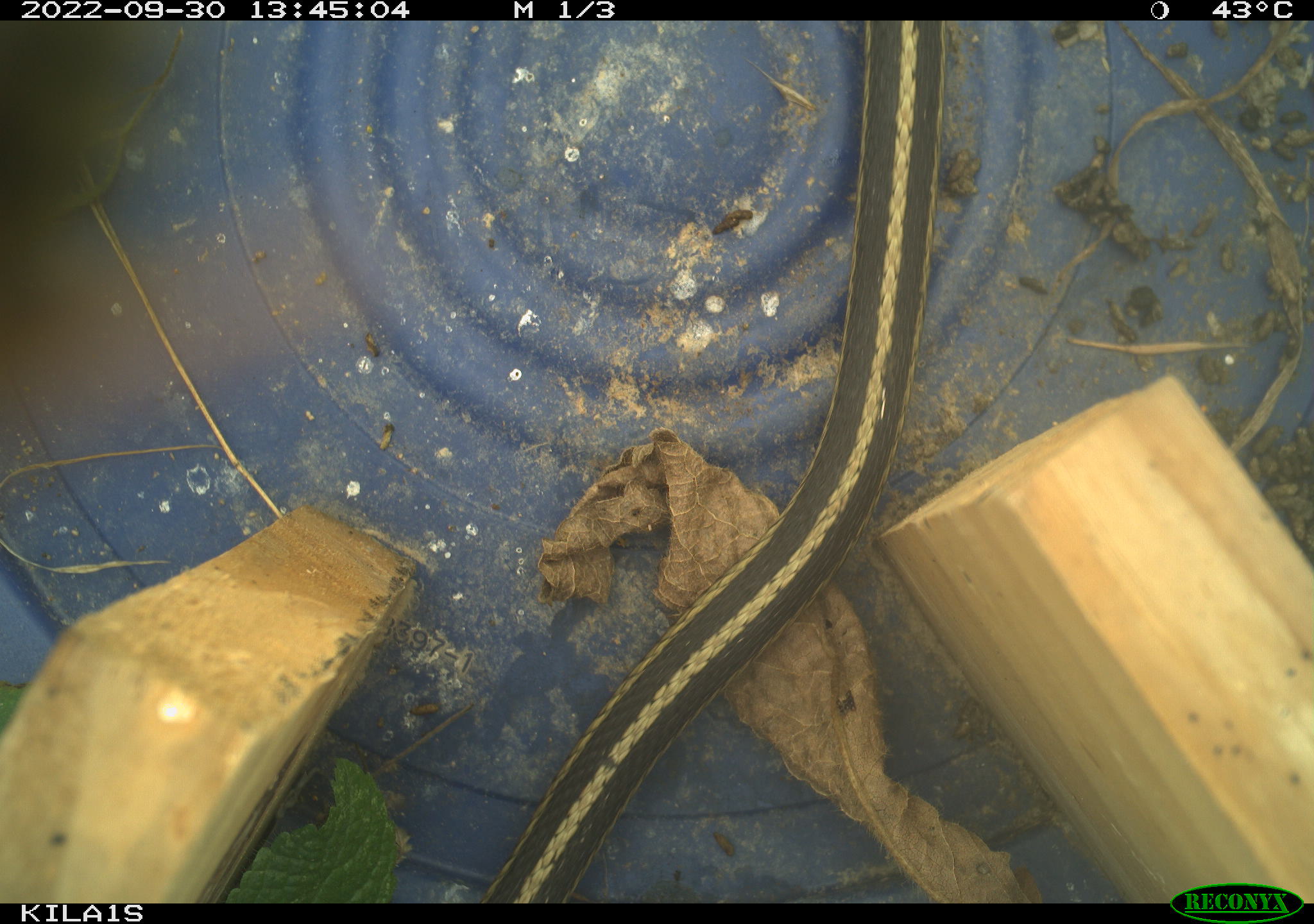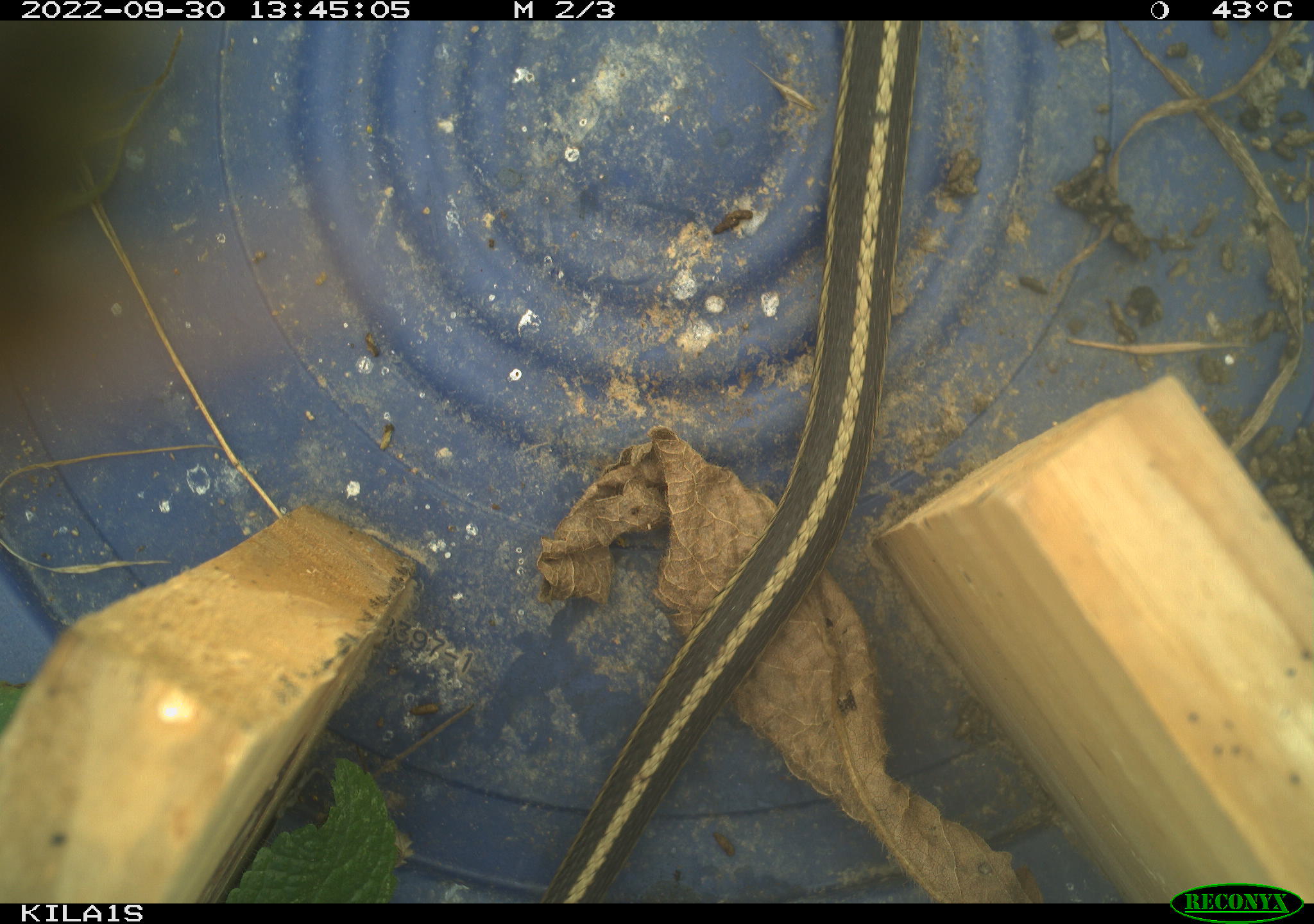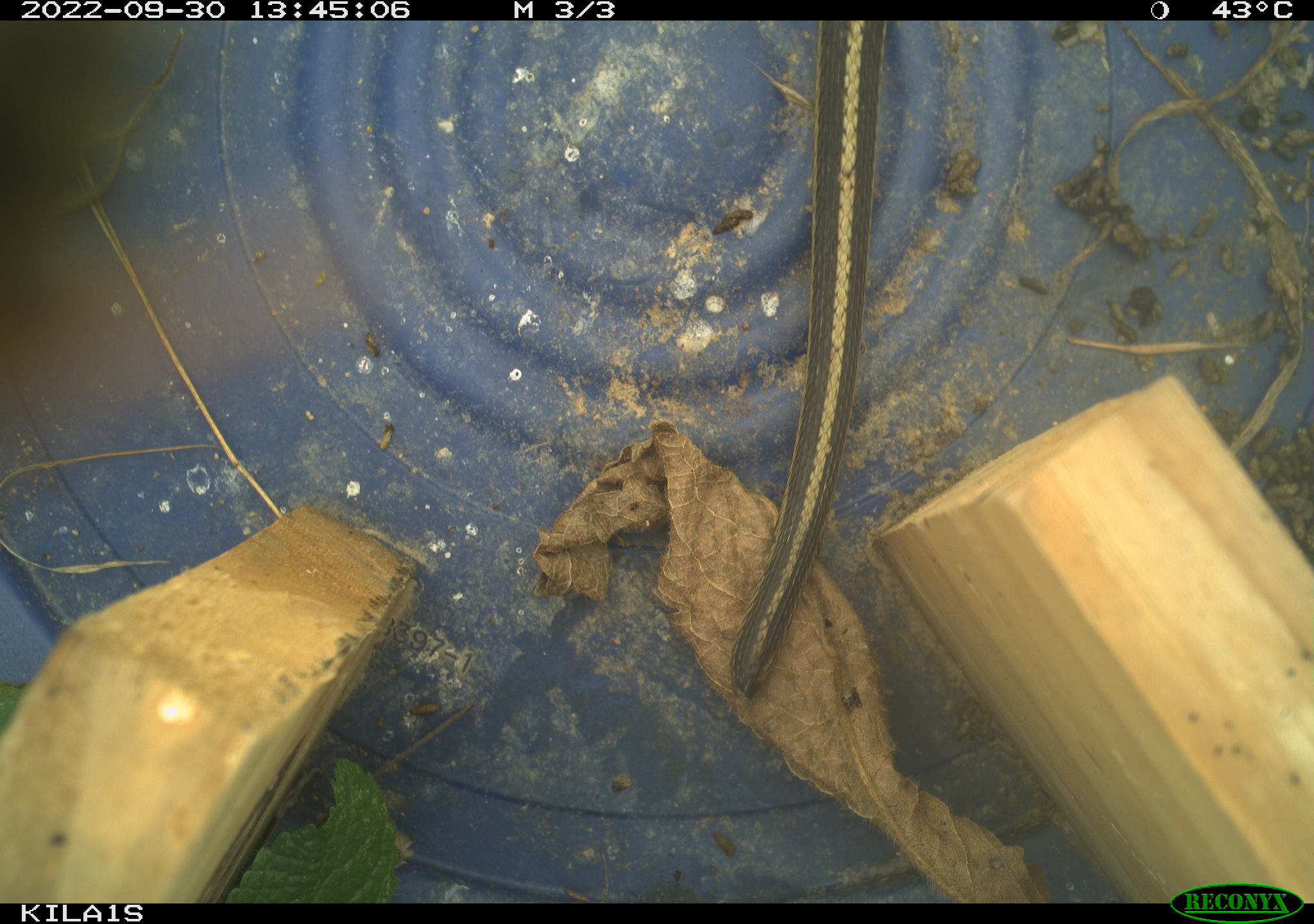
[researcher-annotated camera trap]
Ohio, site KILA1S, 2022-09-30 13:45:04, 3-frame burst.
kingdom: Animalia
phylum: Chordata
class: Reptilia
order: Squamata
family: Colubridae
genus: Thamnophis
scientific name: Thamnophis sirtalis sirtalis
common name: eastern gartersnake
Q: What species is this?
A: Eastern gartersnake (Thamnophis sirtalis sirtalis).